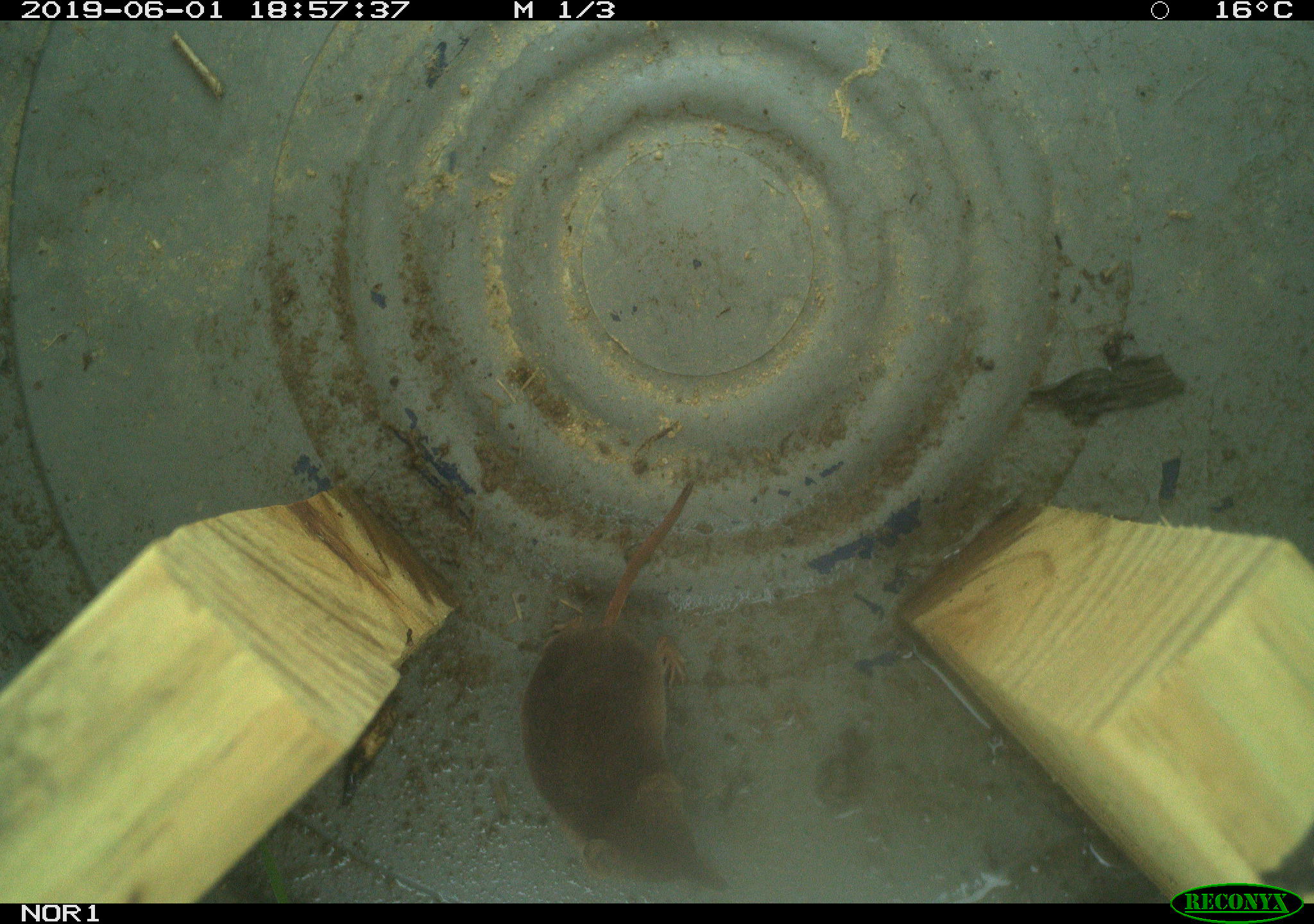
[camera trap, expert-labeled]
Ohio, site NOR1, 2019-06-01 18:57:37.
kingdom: Animalia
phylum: Chordata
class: Mammalia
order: Eulipotyphla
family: Soricidae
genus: Sorex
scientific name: Sorex cinereus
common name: masked shrew